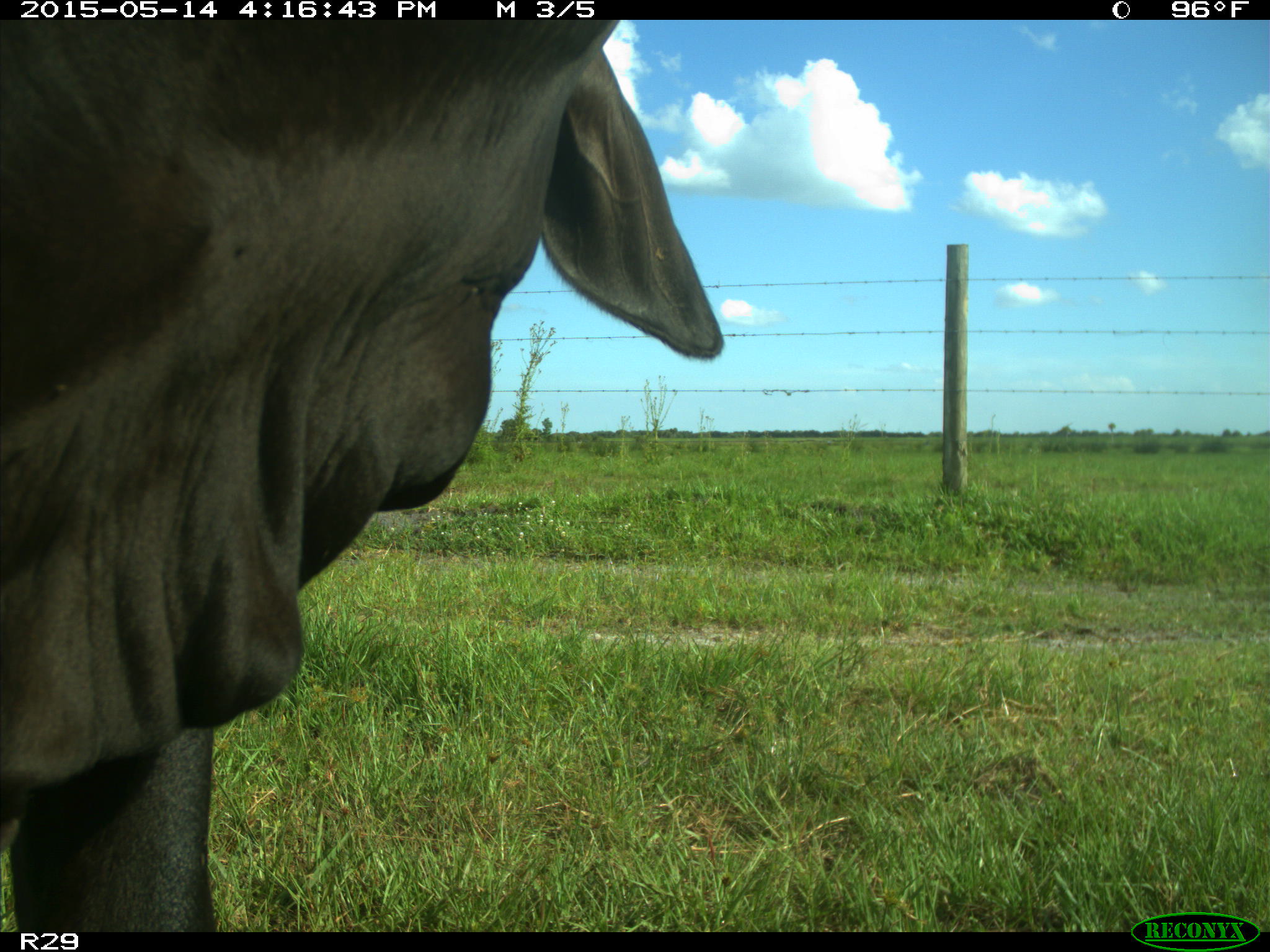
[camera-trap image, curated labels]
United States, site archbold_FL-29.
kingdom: Animalia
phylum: Chordata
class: Mammalia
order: Artiodactyla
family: Bovidae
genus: Bos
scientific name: Bos taurus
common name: domestic cow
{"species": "Bos taurus (domestic cow)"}